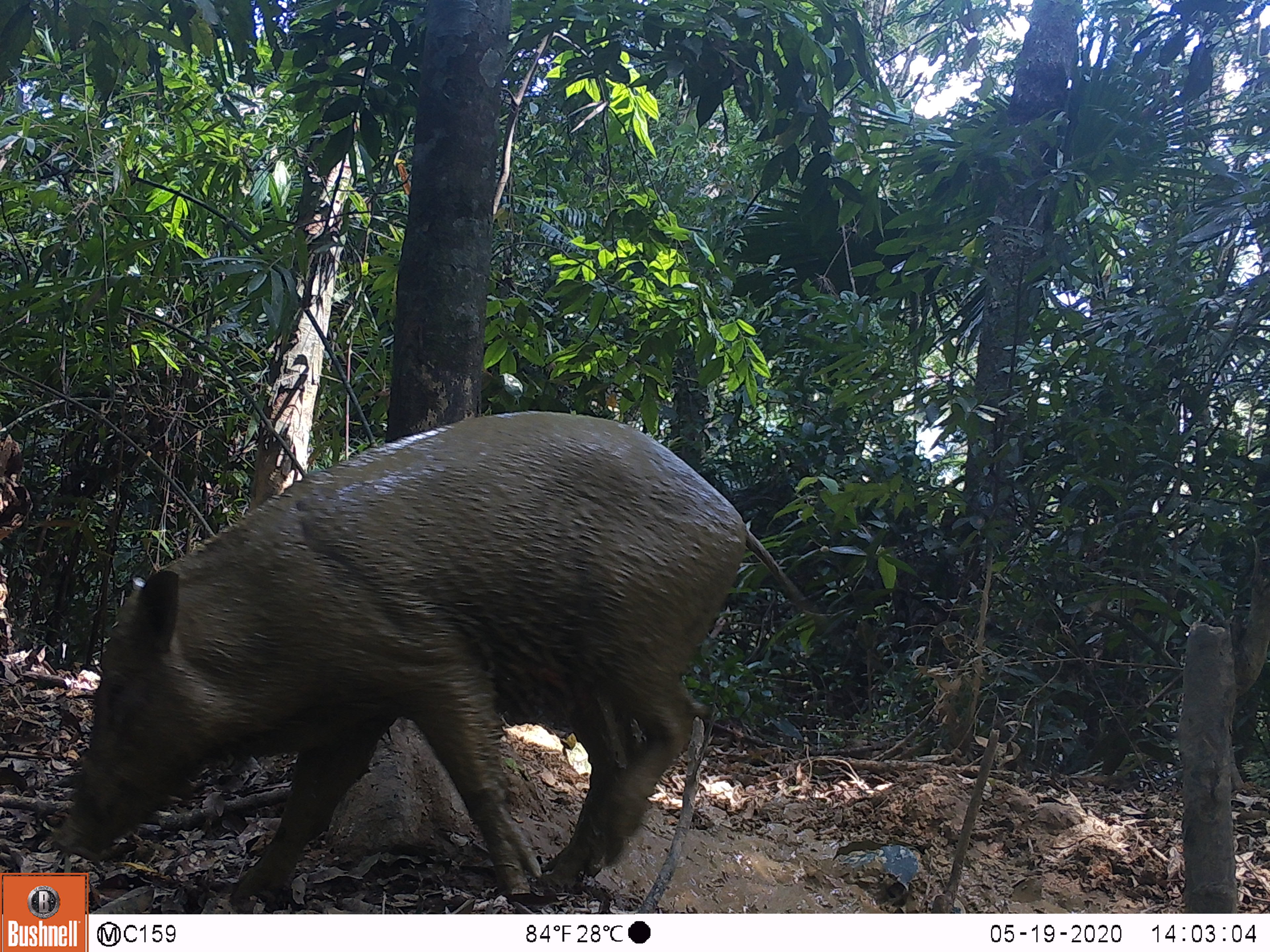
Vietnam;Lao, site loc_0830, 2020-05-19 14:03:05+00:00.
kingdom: Animalia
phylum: Chordata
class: Mammalia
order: Artiodactyla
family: Suidae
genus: Sus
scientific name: Sus scrofa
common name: eurasian wild pig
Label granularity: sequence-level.